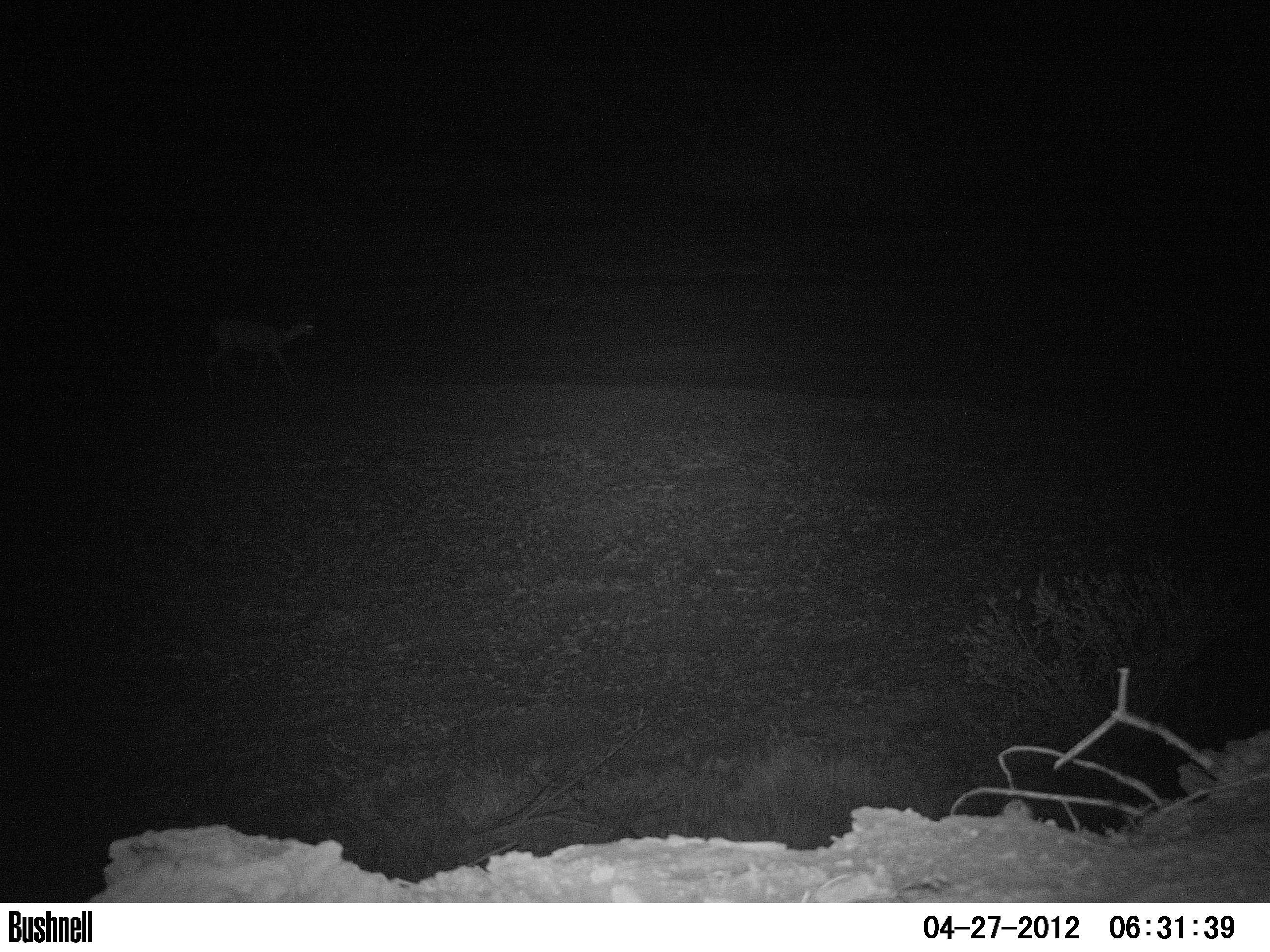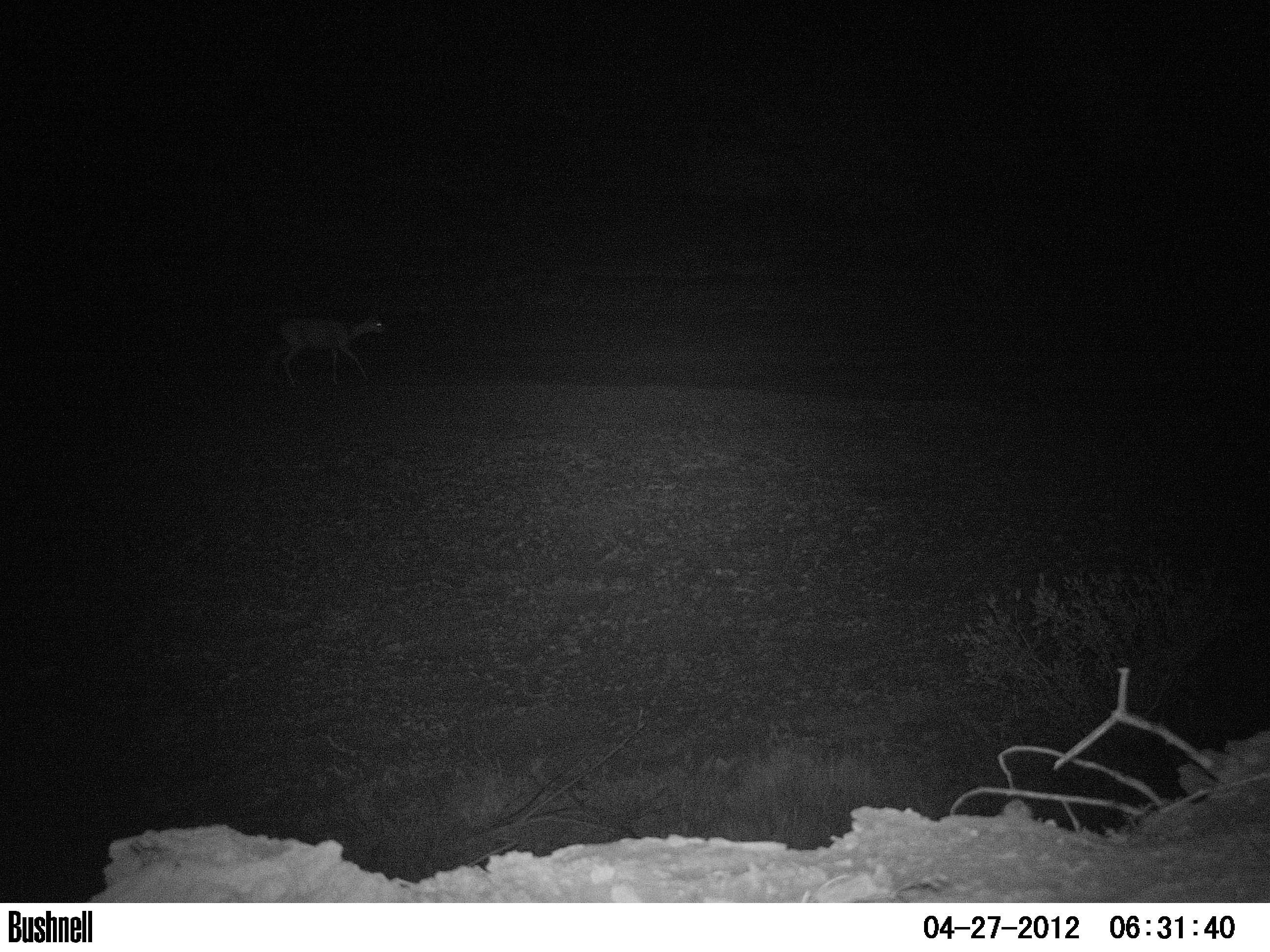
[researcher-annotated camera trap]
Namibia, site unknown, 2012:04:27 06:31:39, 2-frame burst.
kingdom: Animalia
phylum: Chordata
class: Mammalia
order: Artiodactyla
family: Bovidae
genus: Raphicerus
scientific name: Raphicerus campestris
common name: steenbok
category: raphiceros campestris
Raphiceros campestris (steenbok) (Raphicerus campestris).